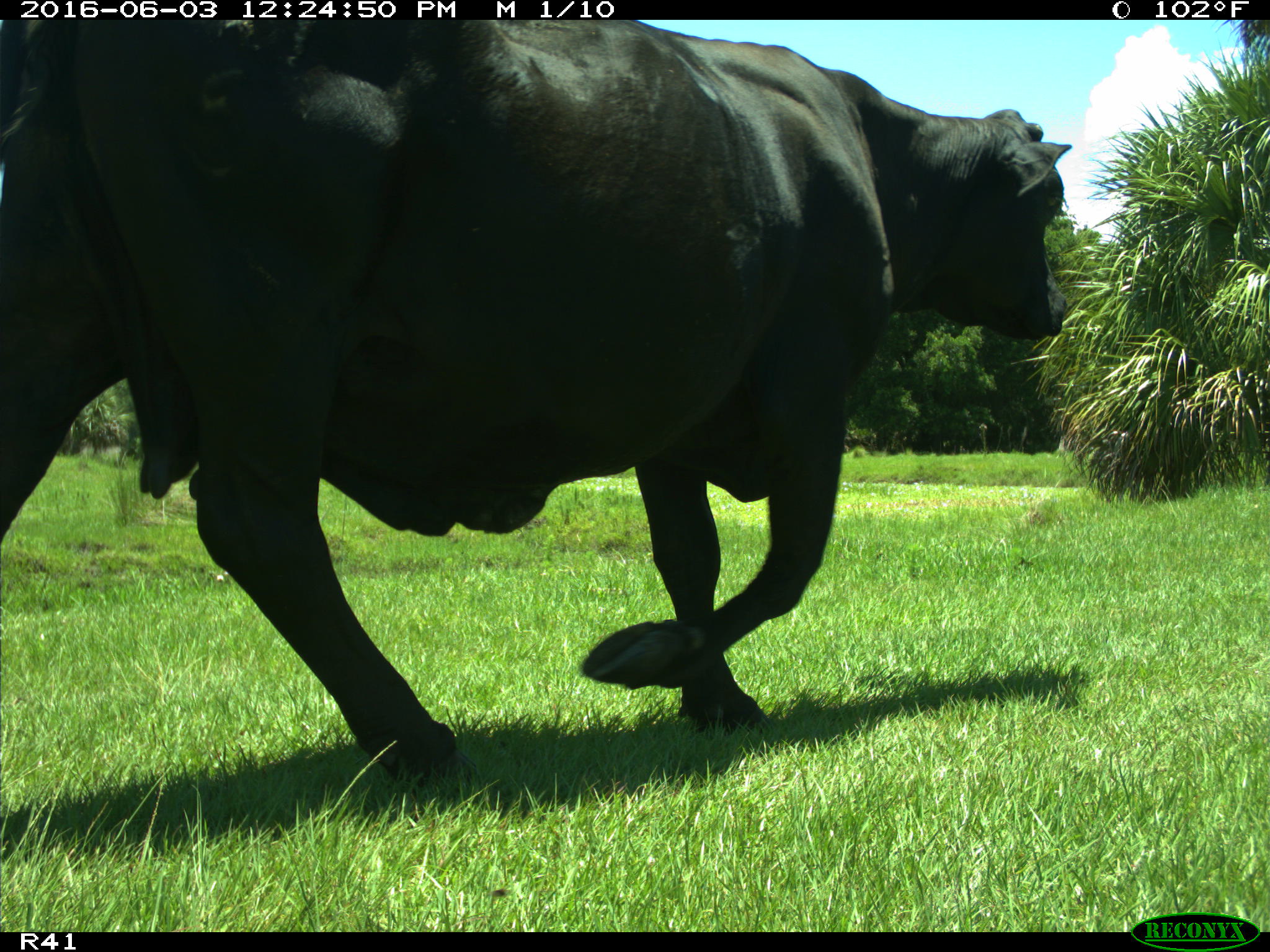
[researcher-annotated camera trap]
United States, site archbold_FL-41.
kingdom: Animalia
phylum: Chordata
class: Mammalia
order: Artiodactyla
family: Bovidae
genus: Bos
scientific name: Bos taurus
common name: domestic cow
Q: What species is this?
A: Bos taurus (domestic cow).